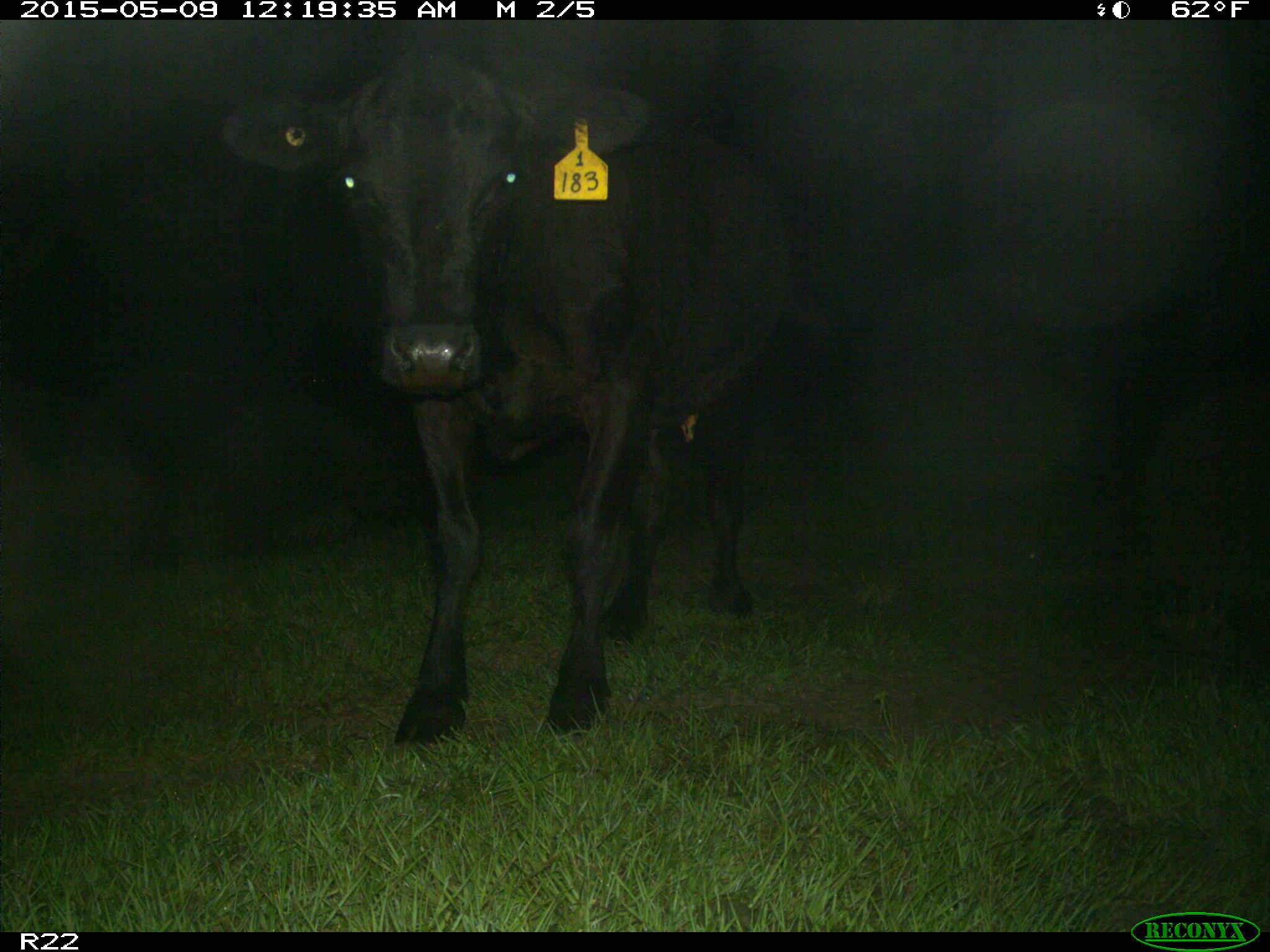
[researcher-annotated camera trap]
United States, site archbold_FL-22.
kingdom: Animalia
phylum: Chordata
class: Mammalia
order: Artiodactyla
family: Bovidae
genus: Bos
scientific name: Bos taurus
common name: domestic cow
Bos taurus (domestic cow).